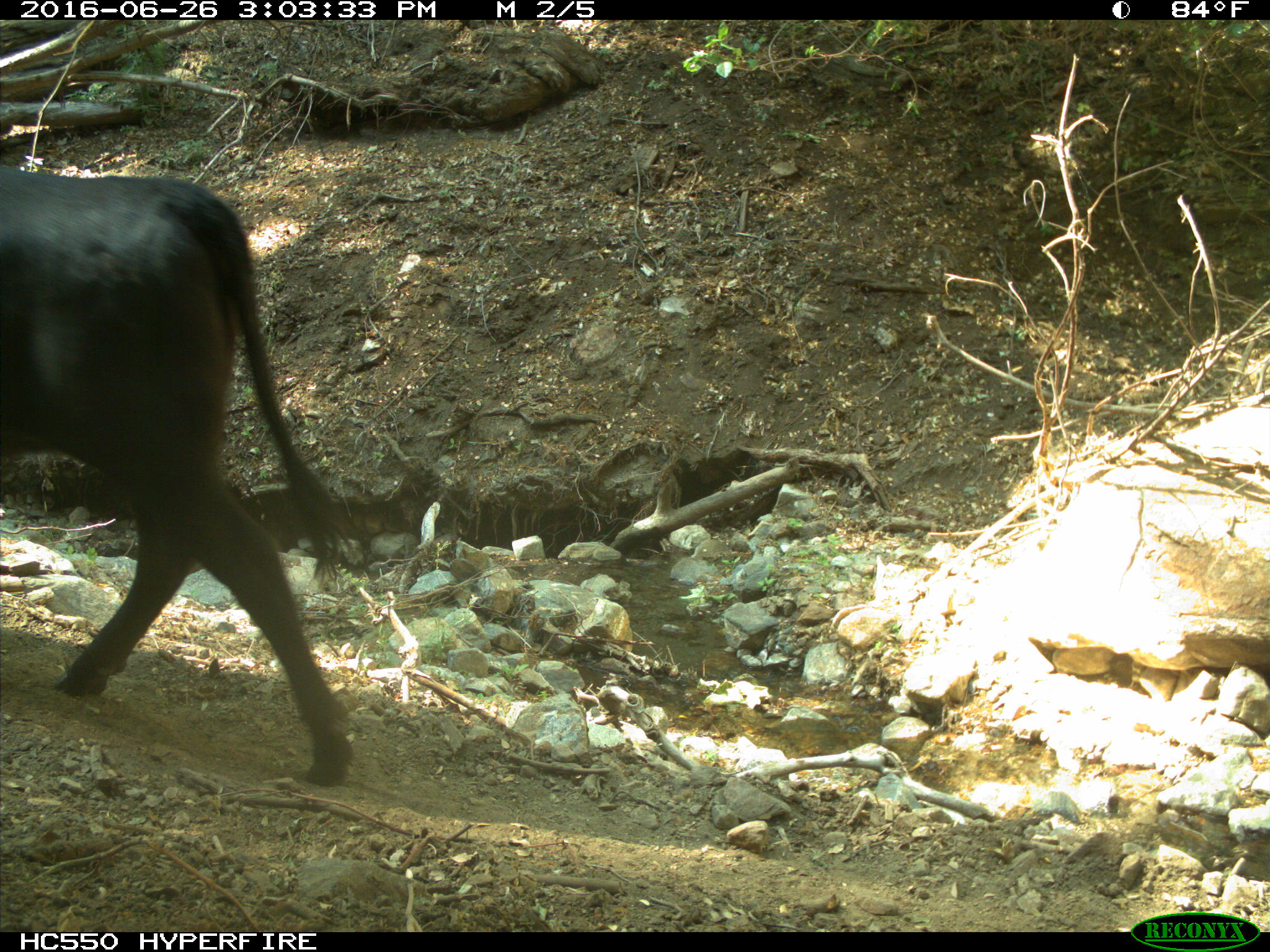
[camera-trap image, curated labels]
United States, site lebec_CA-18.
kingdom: Animalia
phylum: Chordata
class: Mammalia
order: Artiodactyla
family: Bovidae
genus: Bos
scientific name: Bos taurus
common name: domestic cow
Bos taurus (domestic cow).